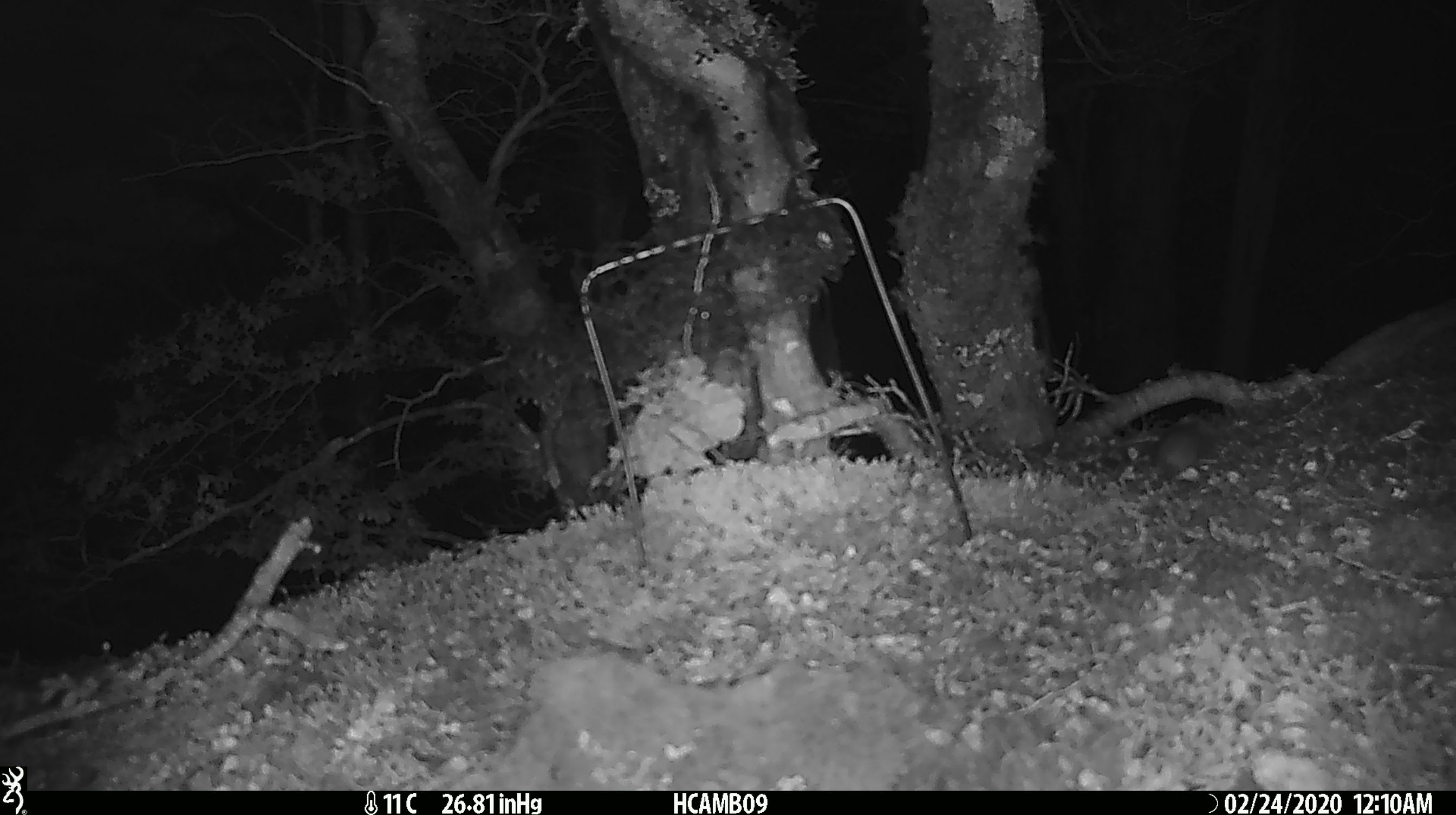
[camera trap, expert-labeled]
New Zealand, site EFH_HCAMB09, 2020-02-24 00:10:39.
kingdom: Animalia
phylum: Chordata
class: Mammalia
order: Rodentia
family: Muridae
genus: Mus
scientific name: Mus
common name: mouse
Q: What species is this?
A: Mouse (Mus).